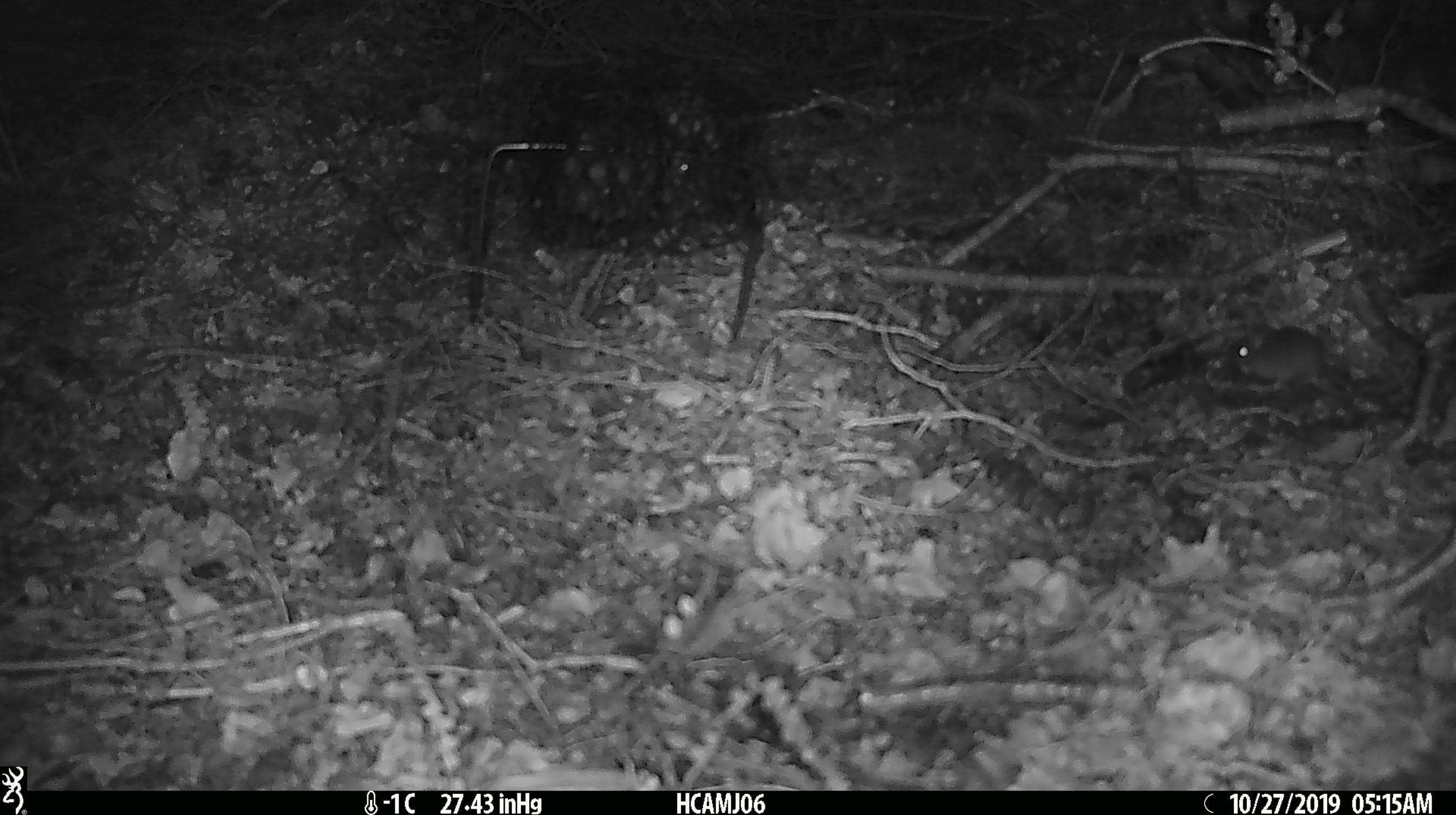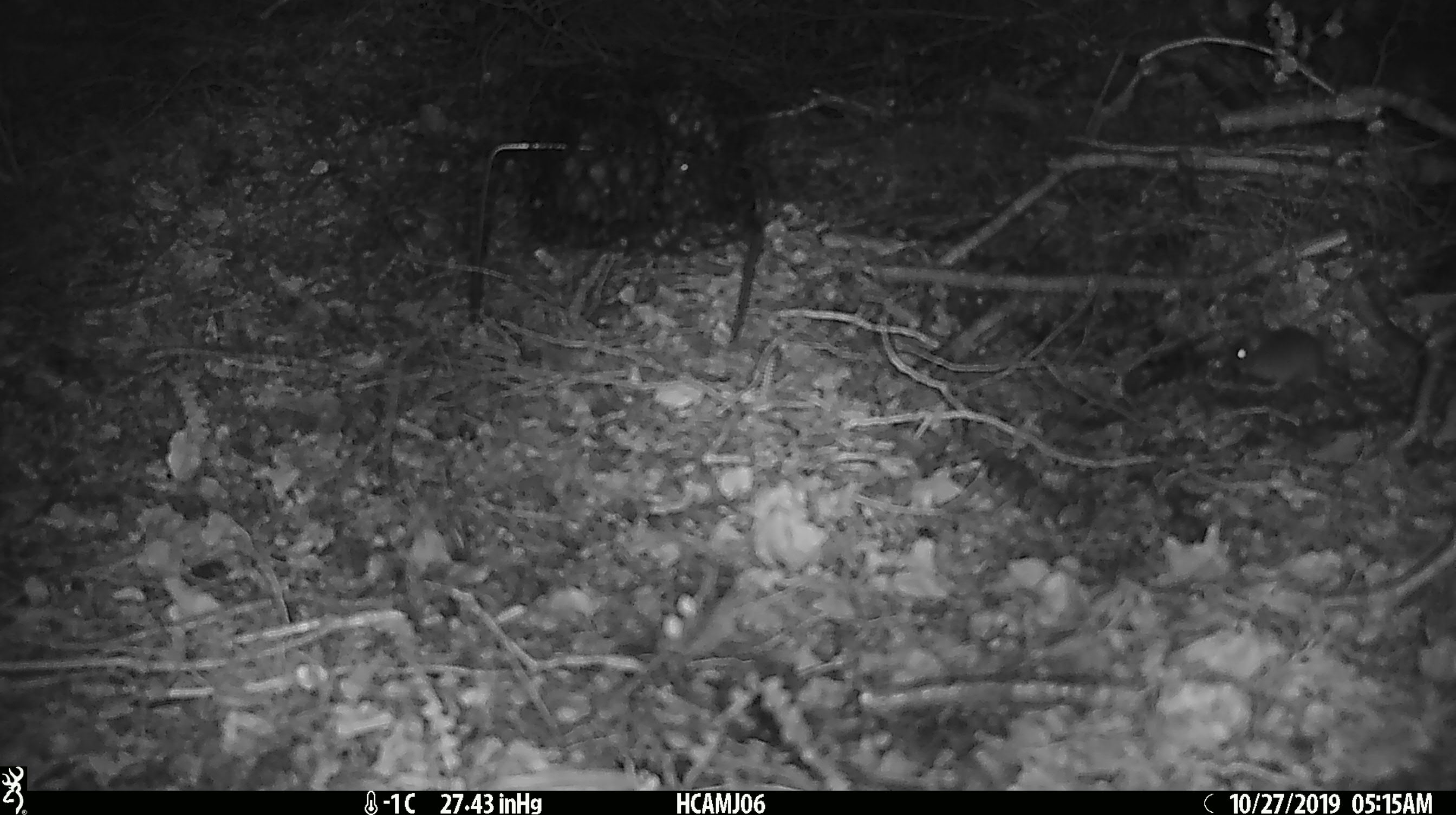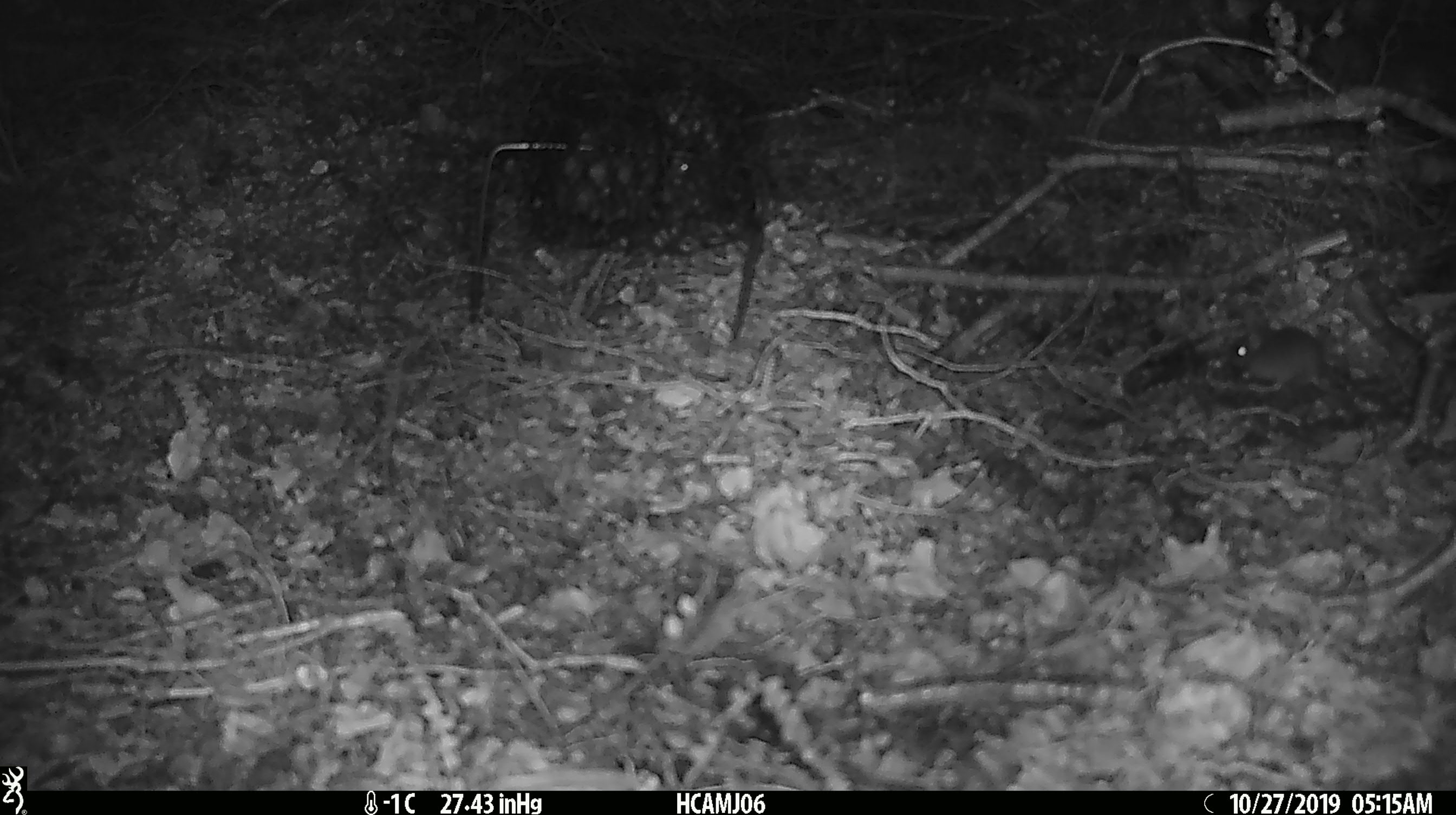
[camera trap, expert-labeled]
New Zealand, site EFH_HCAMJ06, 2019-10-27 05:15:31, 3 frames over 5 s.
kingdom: Animalia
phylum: Chordata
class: Mammalia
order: Rodentia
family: Muridae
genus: Mus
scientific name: Mus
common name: mouse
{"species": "mouse (Mus)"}